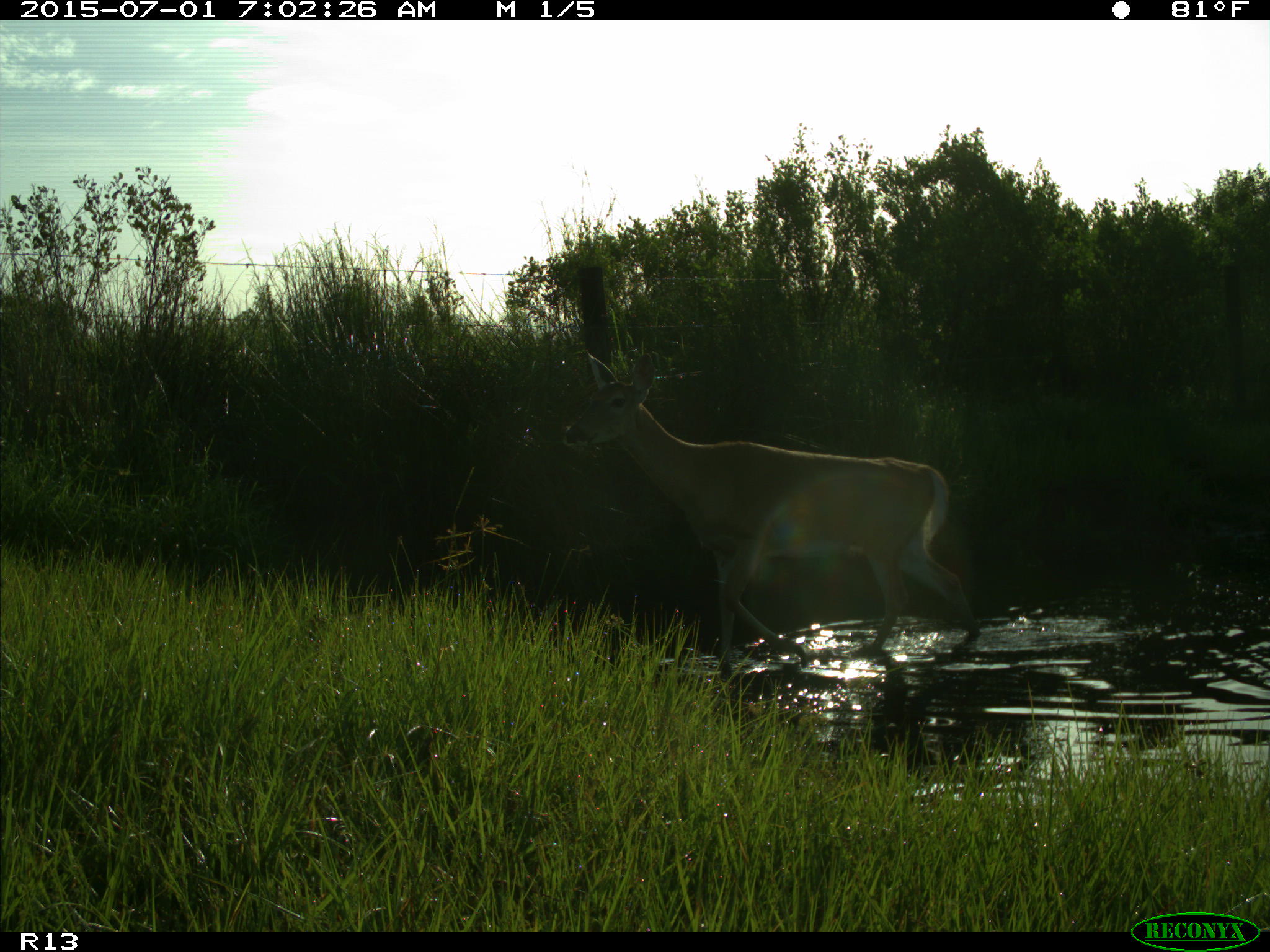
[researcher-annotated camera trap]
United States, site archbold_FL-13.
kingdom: Animalia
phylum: Chordata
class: Mammalia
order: Artiodactyla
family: Cervidae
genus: Odocoileus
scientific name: Odocoileus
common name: deer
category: unidentified deer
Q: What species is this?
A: Unidentified deer (deer) (Odocoileus).